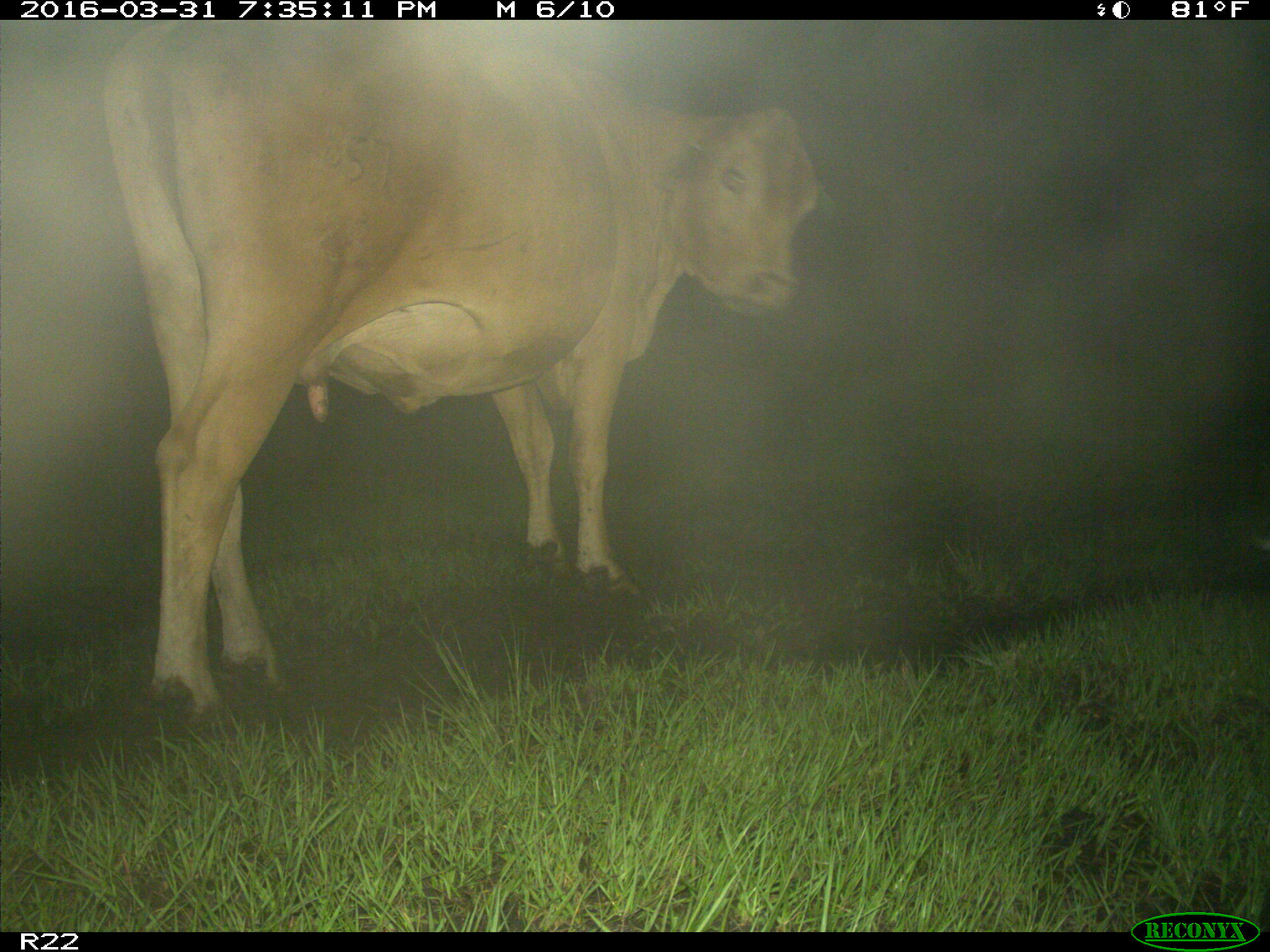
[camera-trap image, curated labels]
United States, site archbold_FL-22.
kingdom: Animalia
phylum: Chordata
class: Mammalia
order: Artiodactyla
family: Bovidae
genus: Bos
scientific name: Bos taurus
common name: domestic cow